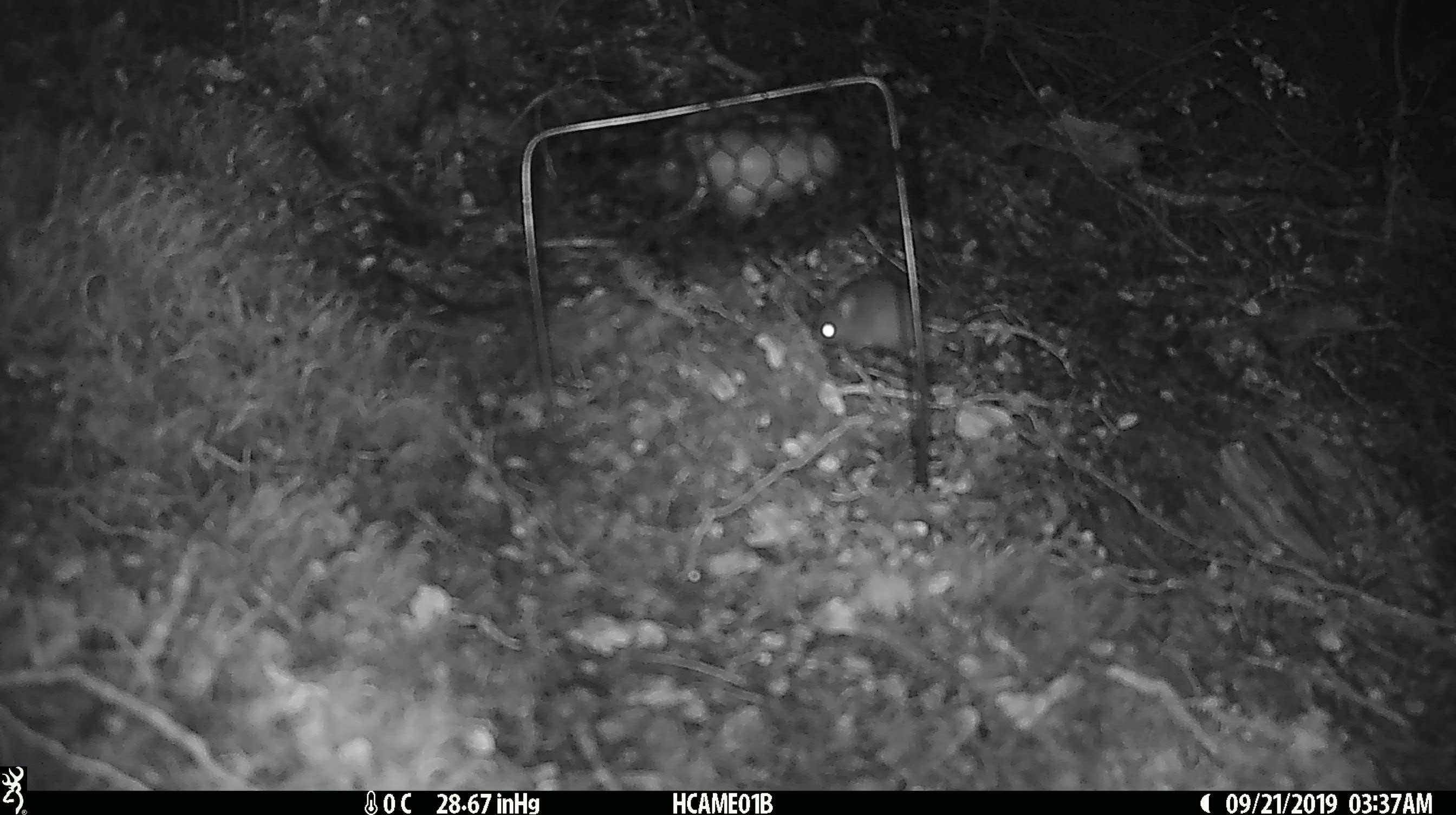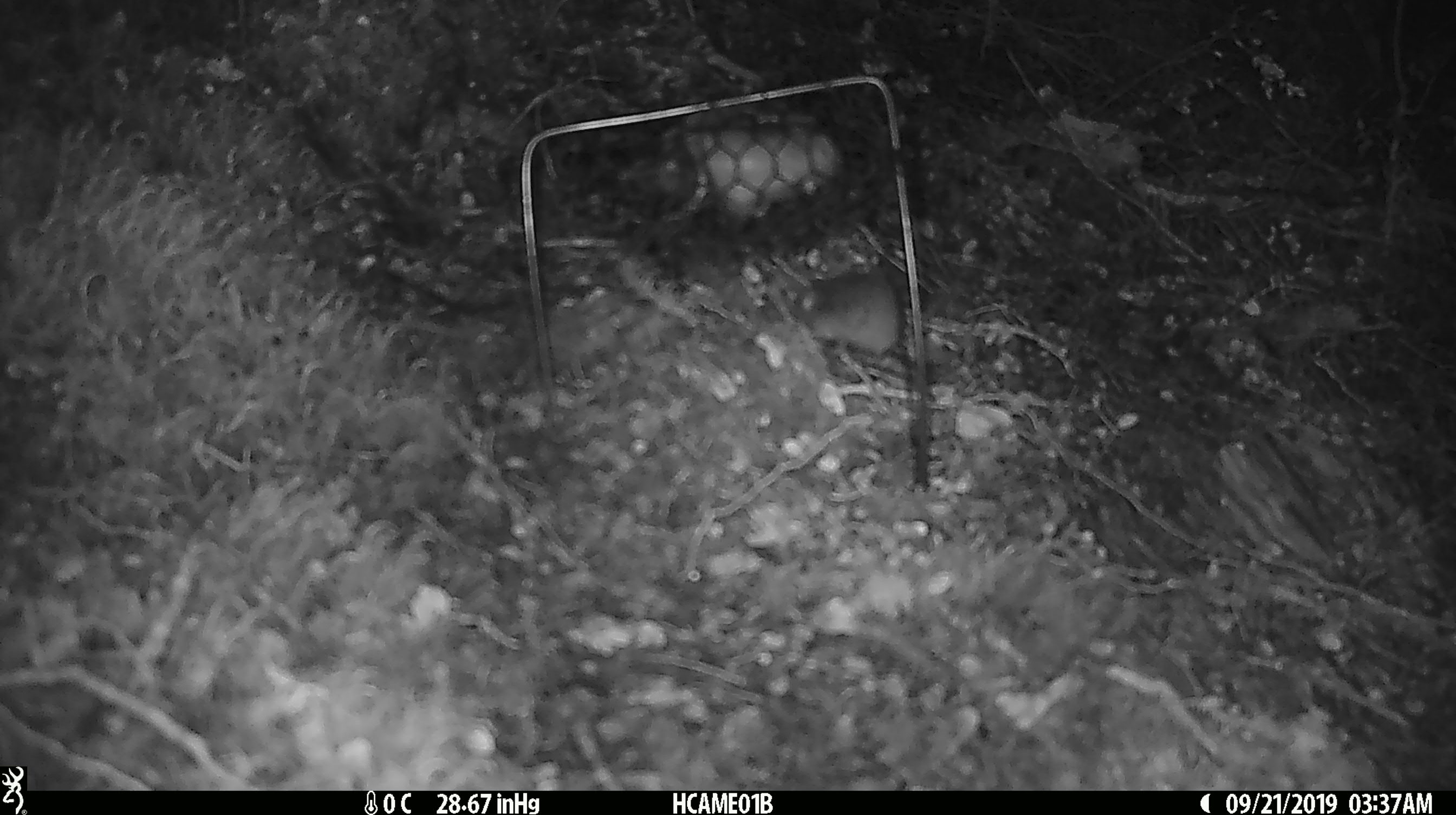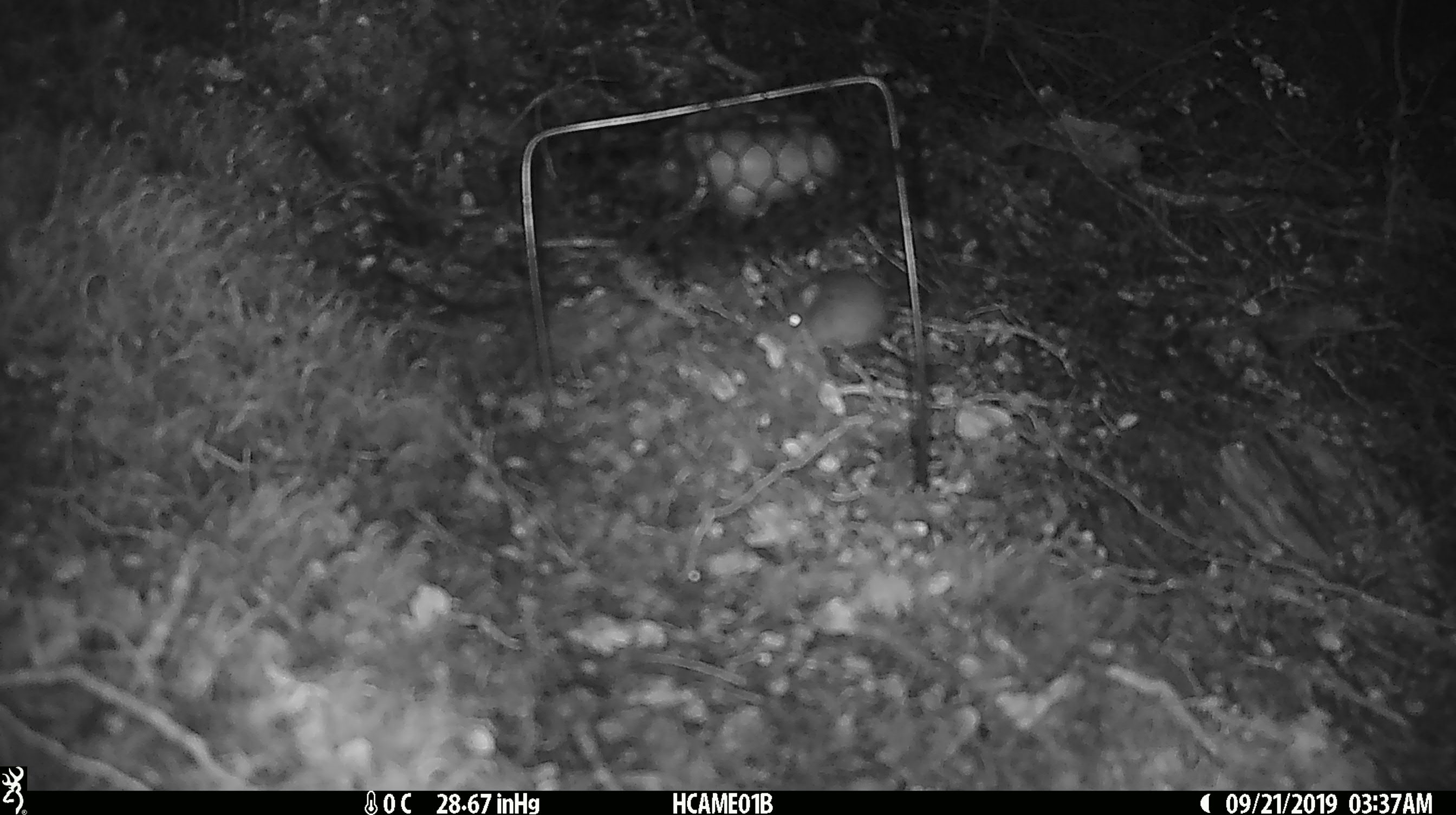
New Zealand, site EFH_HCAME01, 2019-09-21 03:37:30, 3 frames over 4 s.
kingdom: Animalia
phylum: Chordata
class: Mammalia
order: Rodentia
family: Muridae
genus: Mus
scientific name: Mus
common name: mouse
Mouse (Mus).